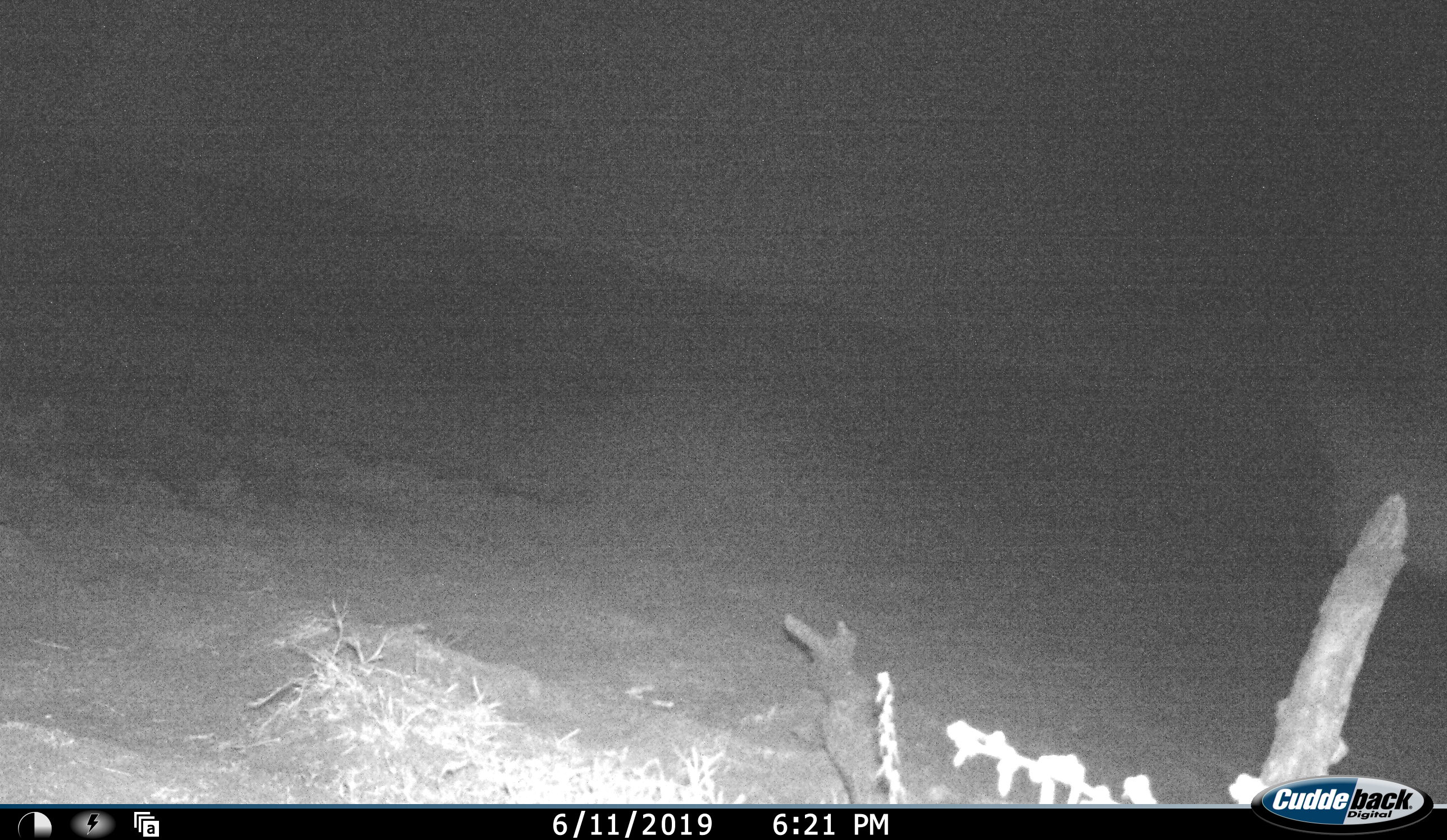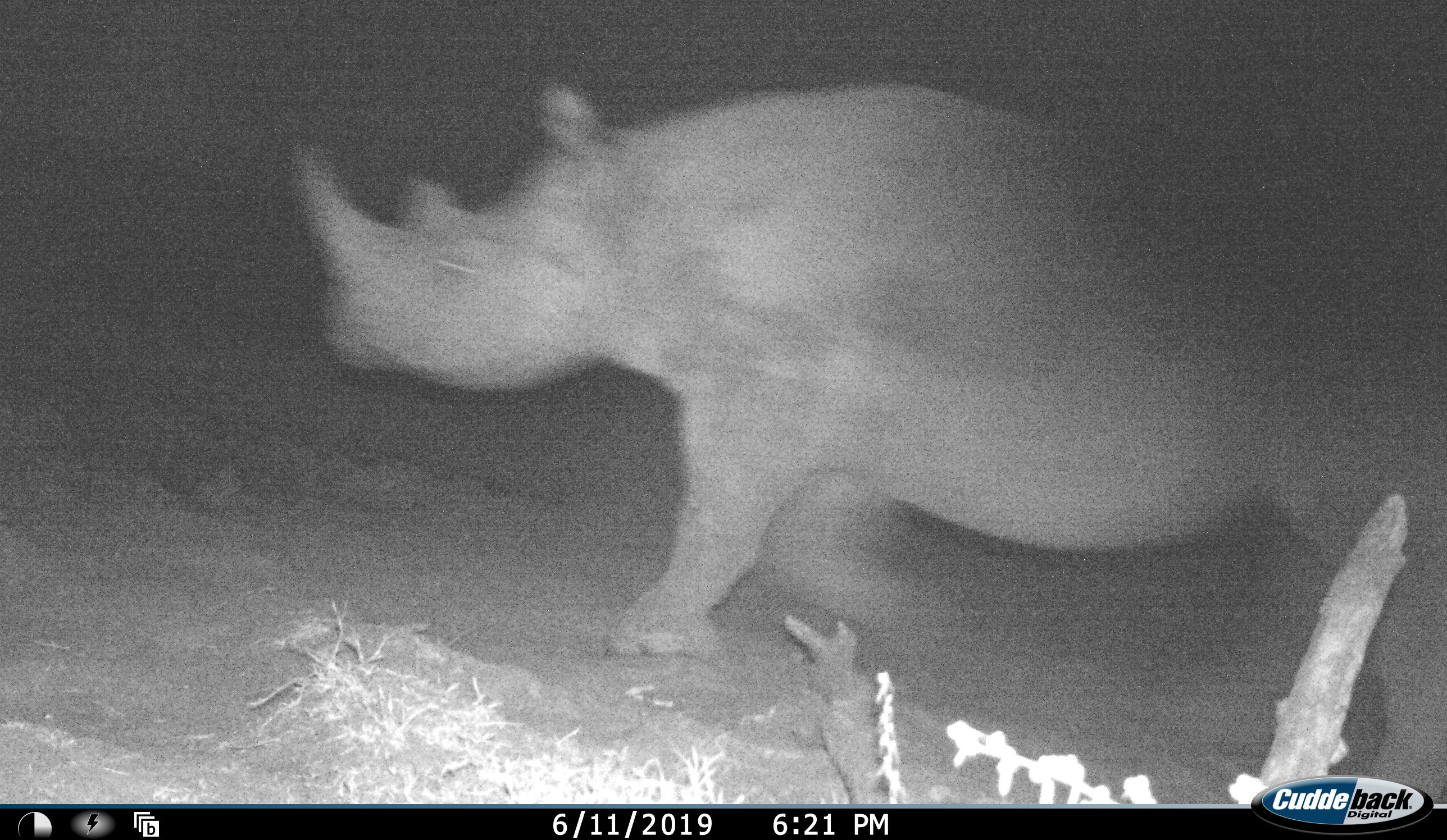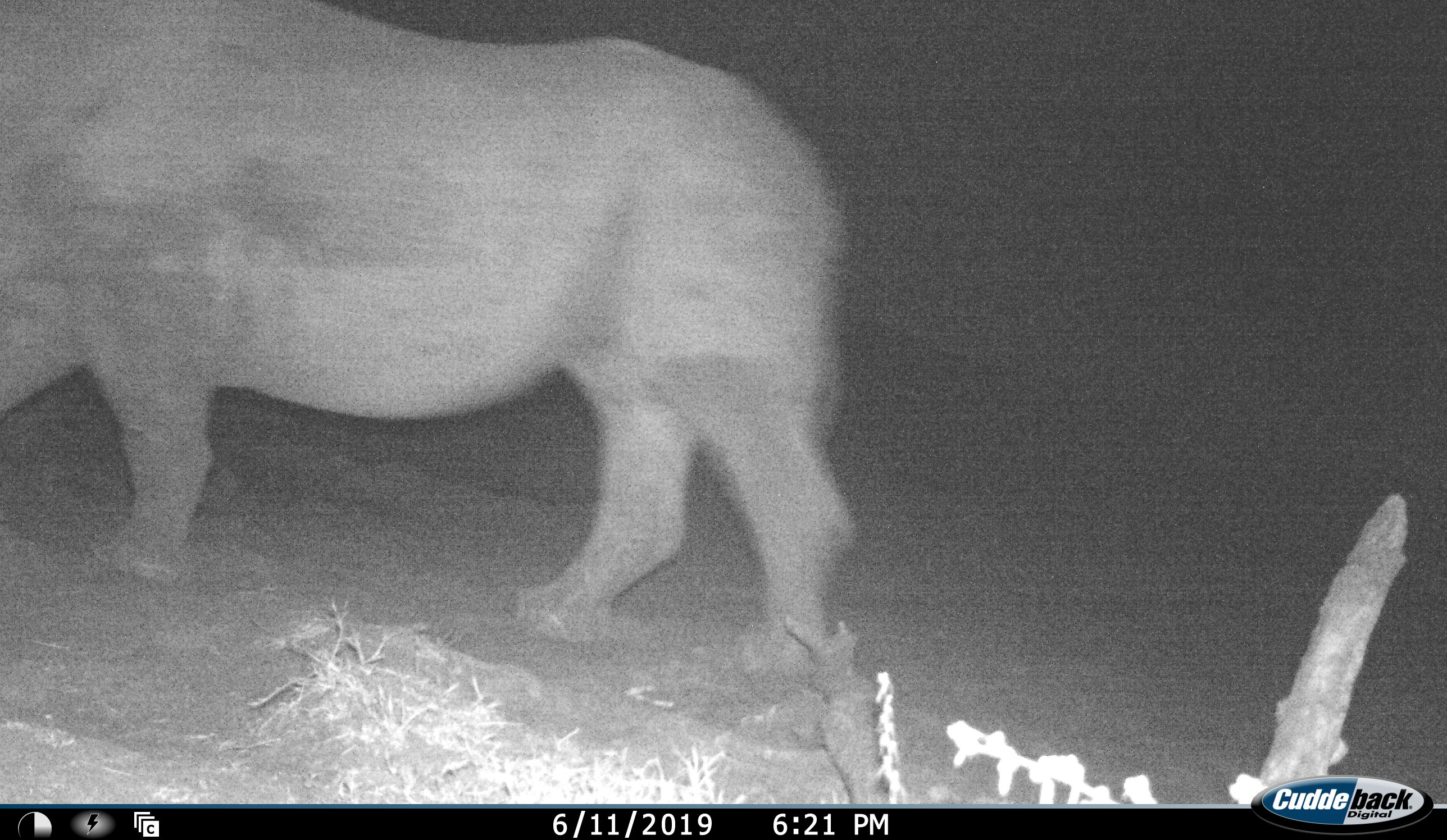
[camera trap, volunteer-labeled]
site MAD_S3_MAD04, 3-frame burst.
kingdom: Animalia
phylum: Chordata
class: Mammalia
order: Perissodactyla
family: Rhinocerotidae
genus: Diceros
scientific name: Diceros bicornis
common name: black rhinoceros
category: rhinocerosblack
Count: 1.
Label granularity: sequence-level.